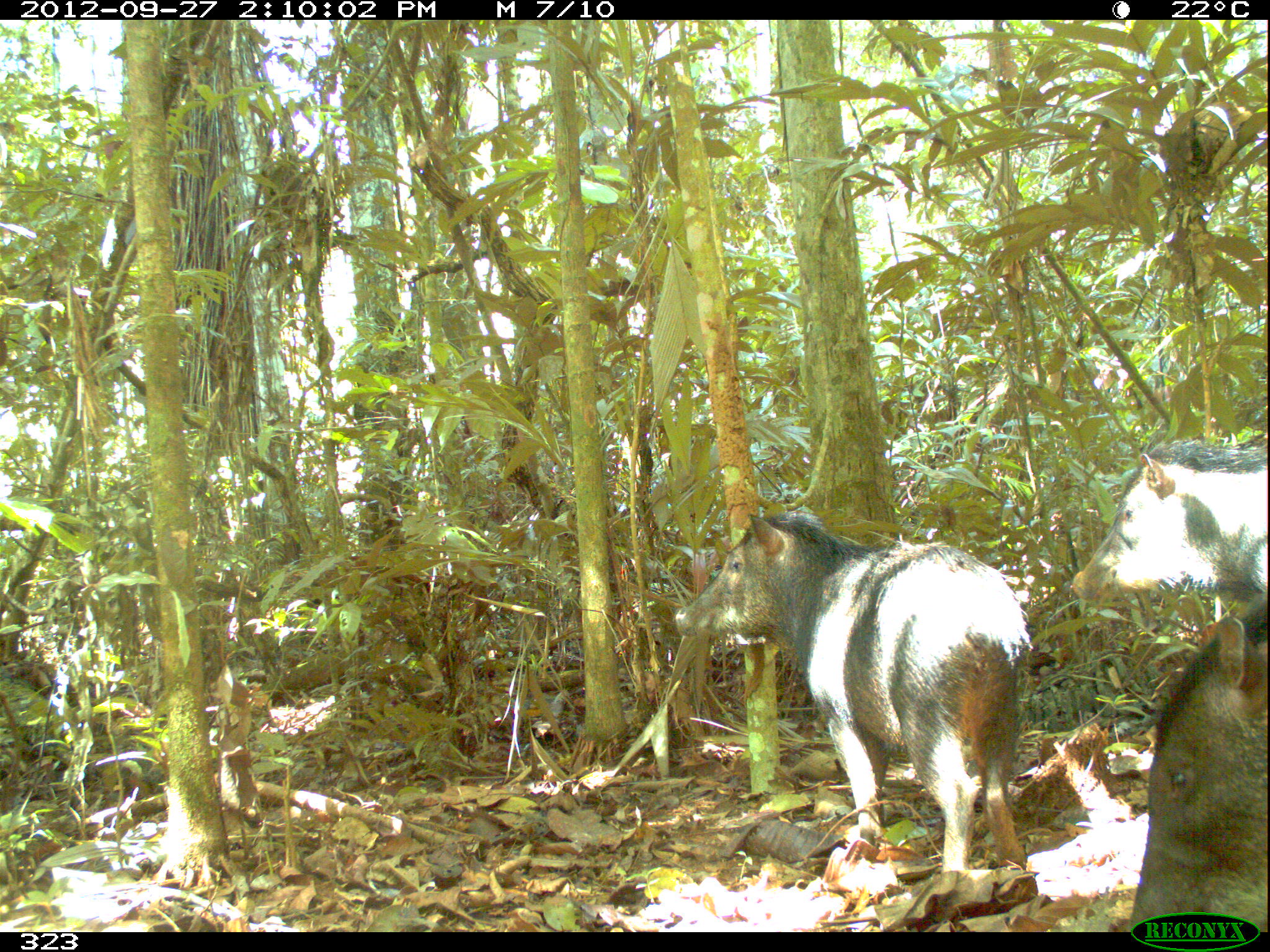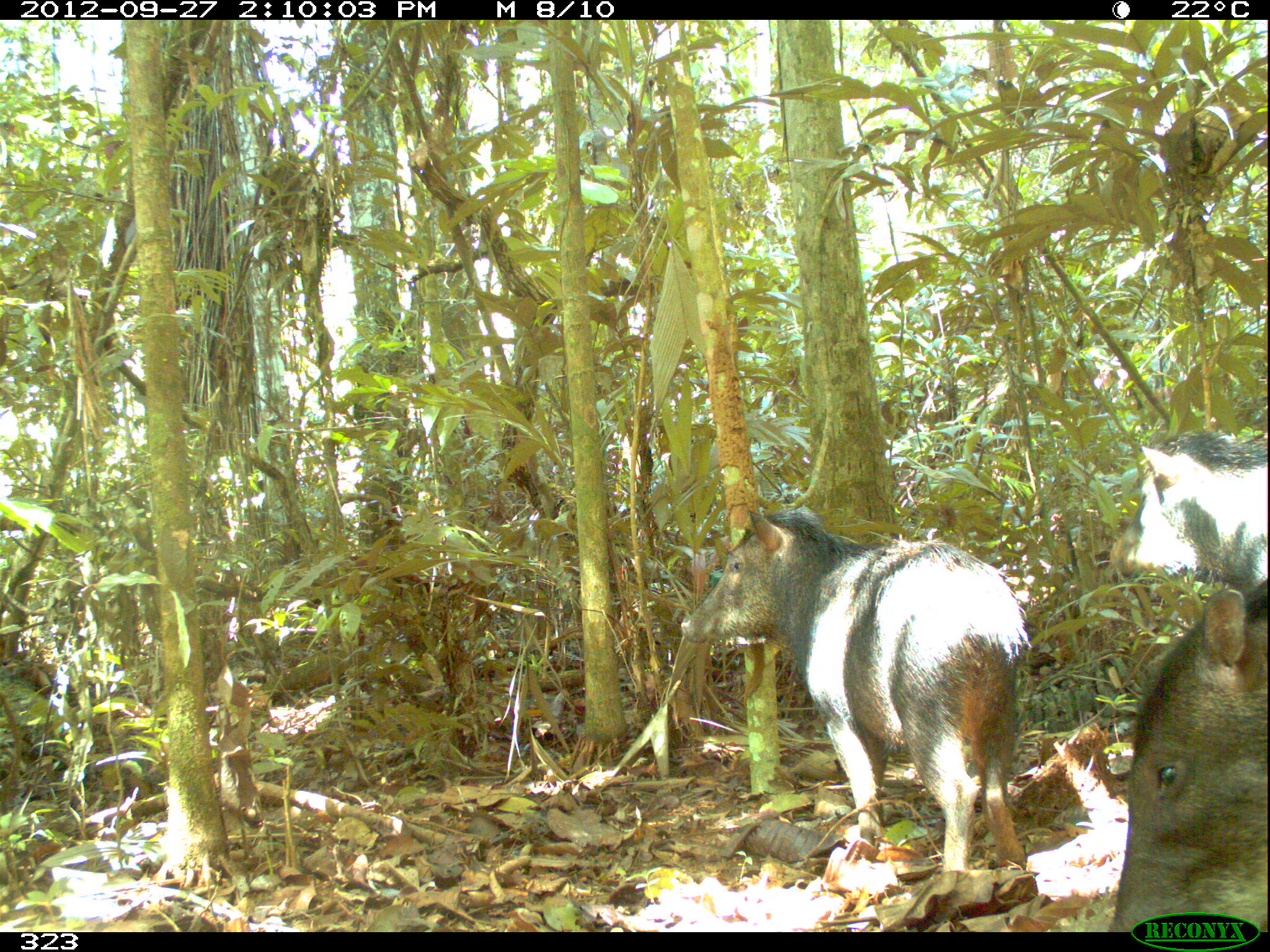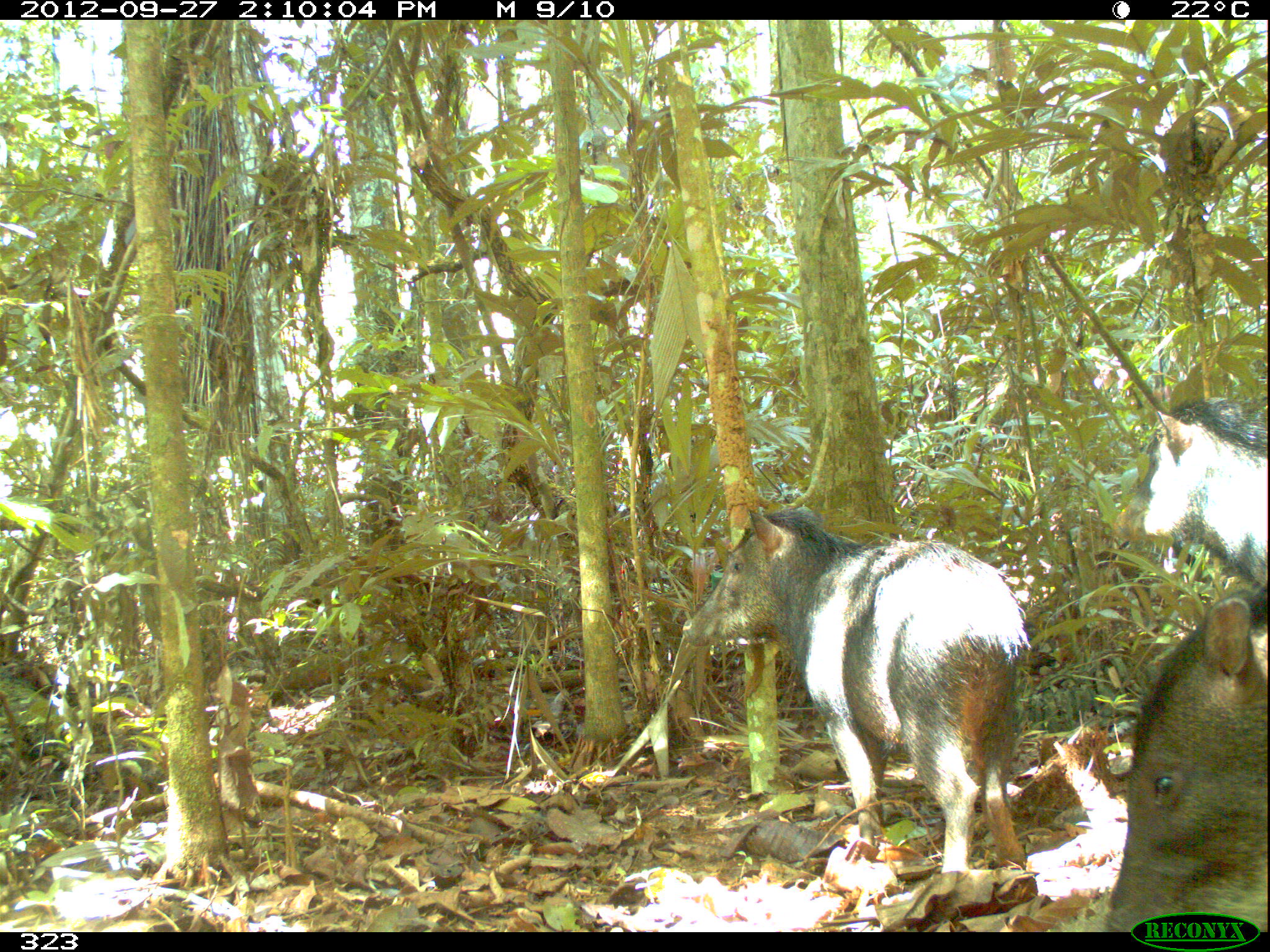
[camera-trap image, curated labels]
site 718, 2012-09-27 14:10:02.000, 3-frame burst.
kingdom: Animalia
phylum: Chordata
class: Mammalia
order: Artiodactyla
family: Tayassuidae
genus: Tayassu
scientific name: Tayassu pecari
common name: white-lipped peccary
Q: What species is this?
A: Tayassu pecari (white-lipped peccary).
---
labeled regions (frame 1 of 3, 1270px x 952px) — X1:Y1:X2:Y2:
tayassu pecari: 673:506:1031:869; 1120:605:1266:930; 1068:440:1267:603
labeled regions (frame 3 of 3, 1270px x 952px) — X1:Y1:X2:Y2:
tayassu pecari: 681:504:1031:873; 1099:584:1267:930; 1112:395:1270:582